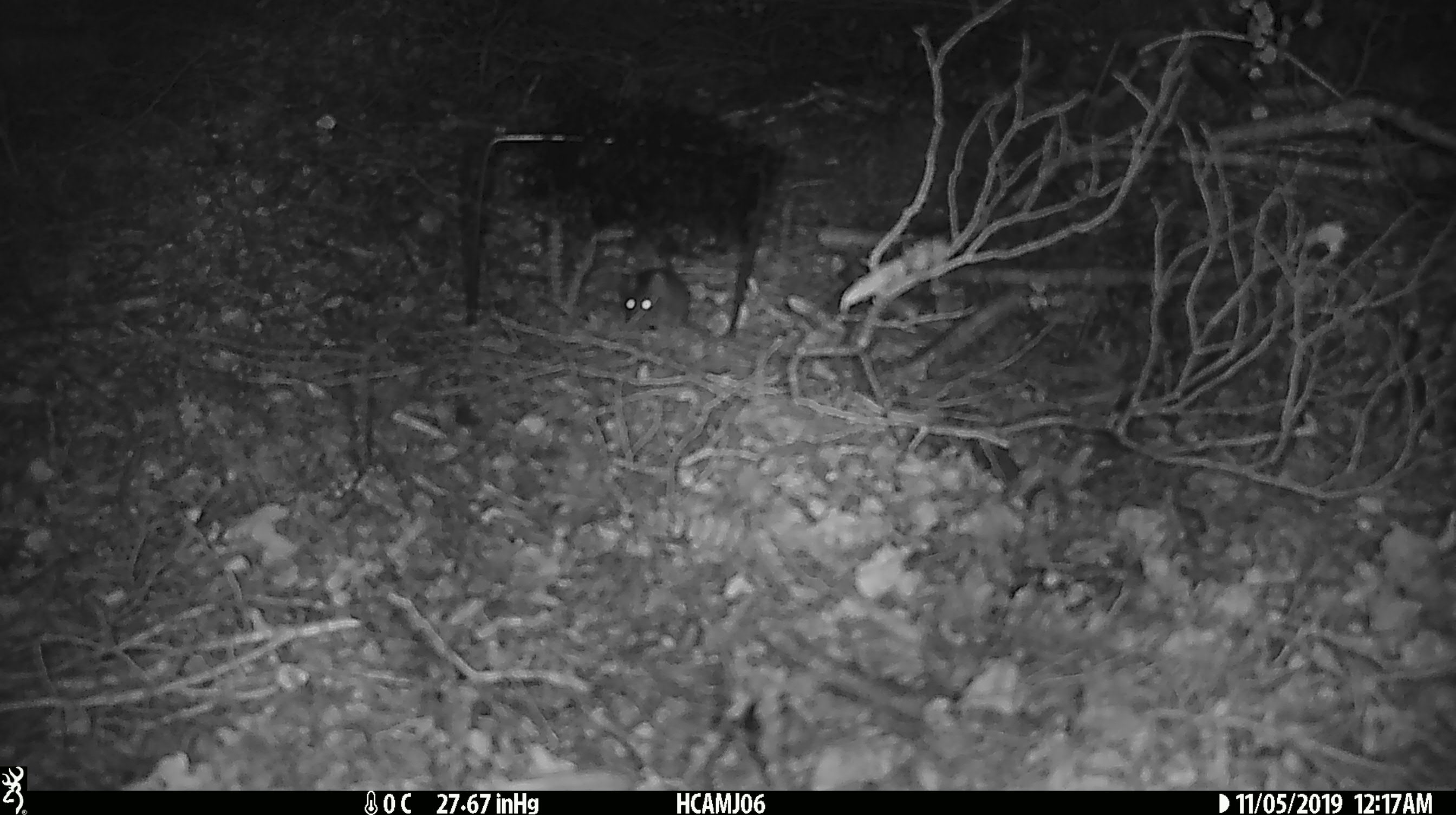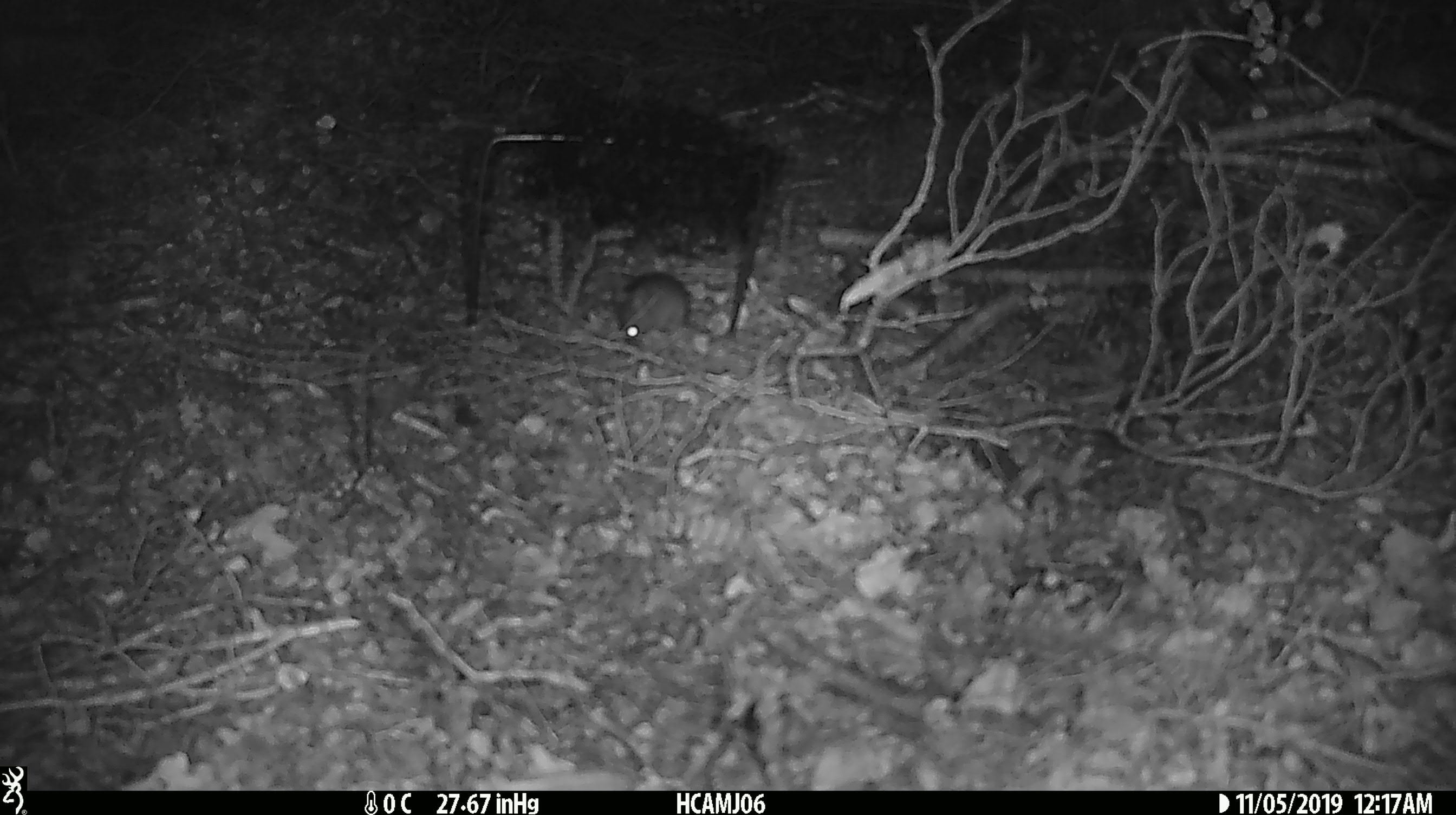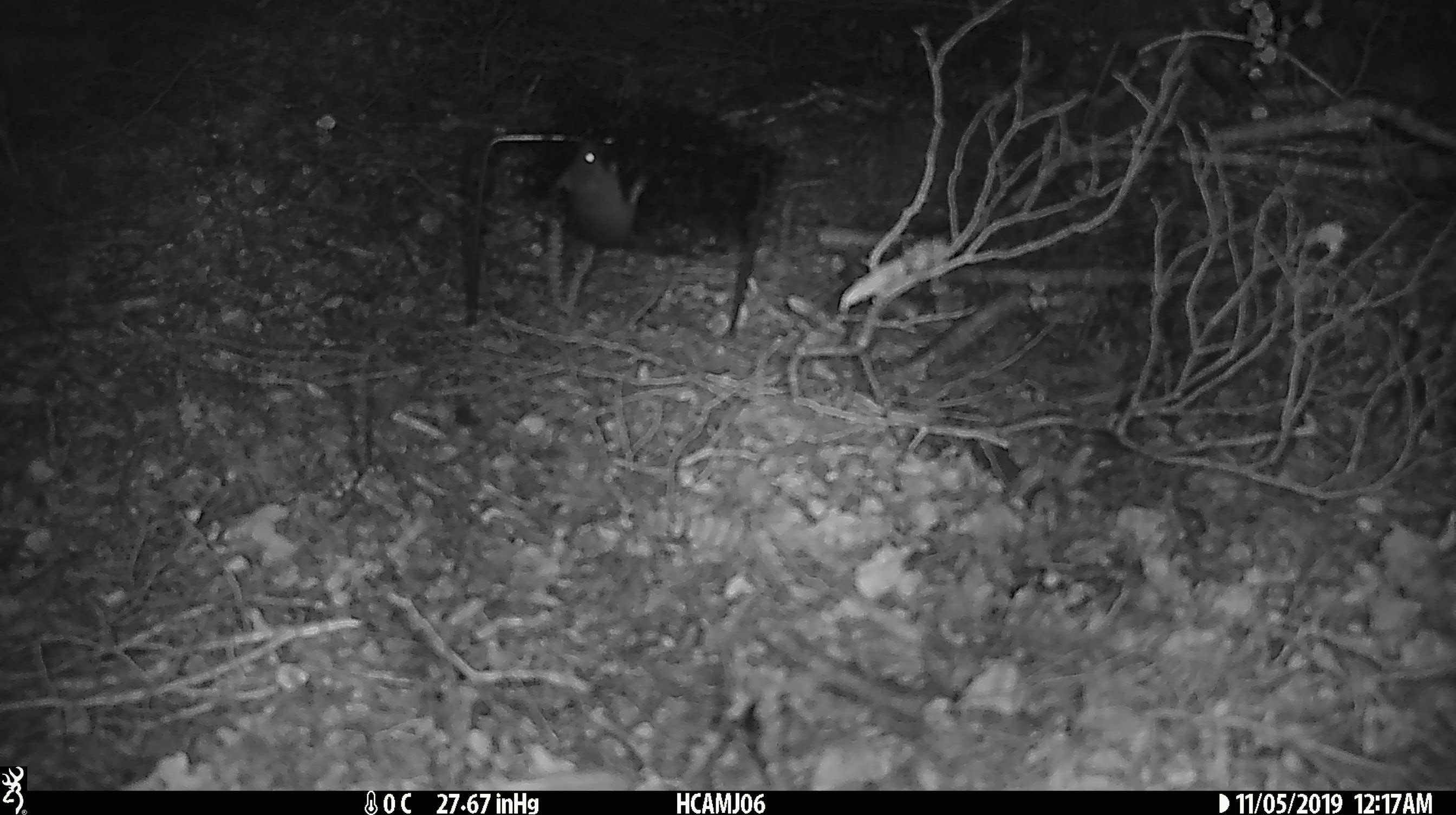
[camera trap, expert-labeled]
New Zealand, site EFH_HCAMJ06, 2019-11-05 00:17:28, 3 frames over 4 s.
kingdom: Animalia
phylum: Chordata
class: Mammalia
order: Rodentia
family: Muridae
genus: Mus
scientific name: Mus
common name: mouse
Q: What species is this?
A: Mouse (Mus).